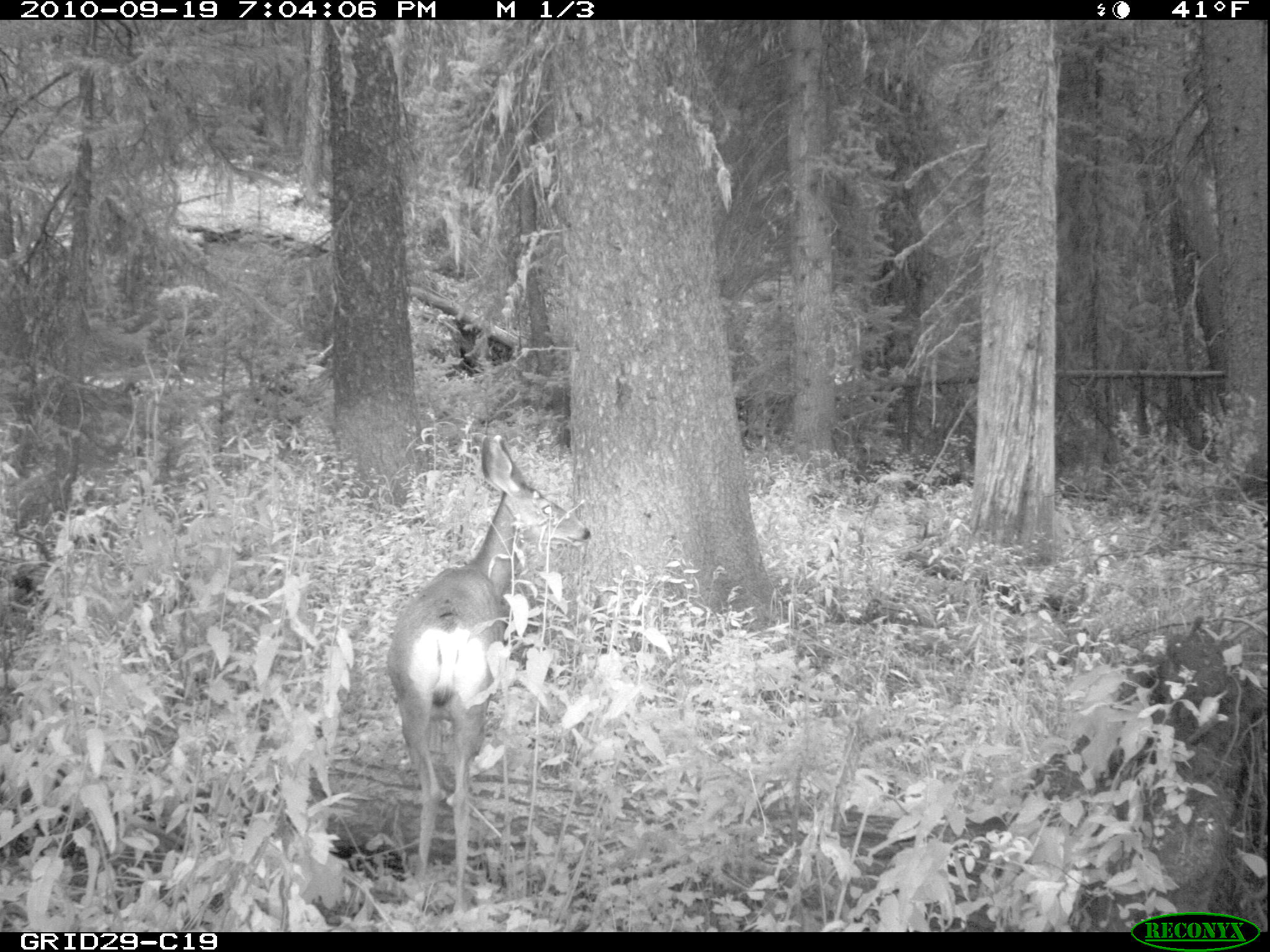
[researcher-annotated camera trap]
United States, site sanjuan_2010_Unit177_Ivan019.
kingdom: Animalia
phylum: Chordata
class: Mammalia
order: Artiodactyla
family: Cervidae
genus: Odocoileus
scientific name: Odocoileus hemionus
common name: mule deer